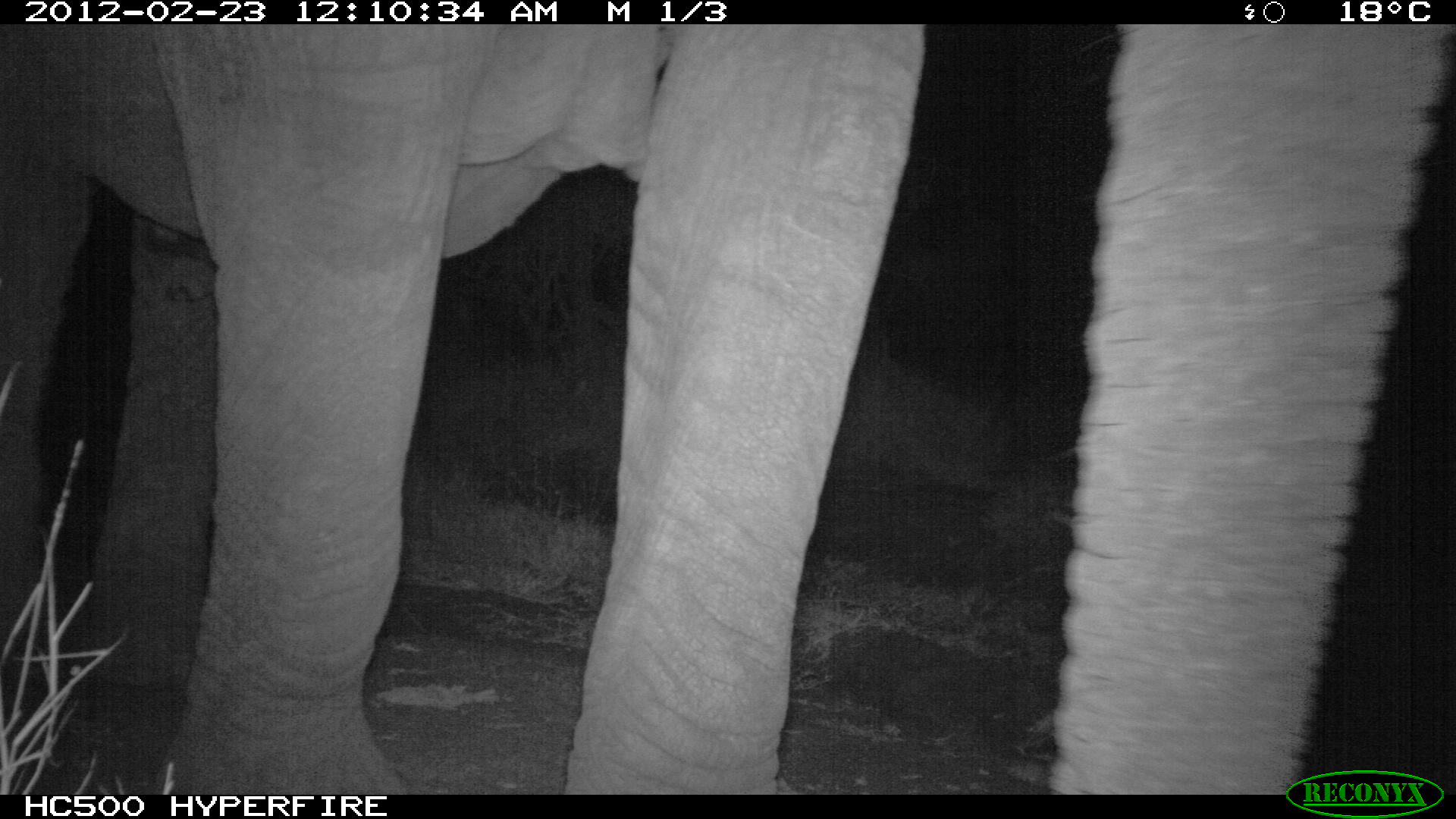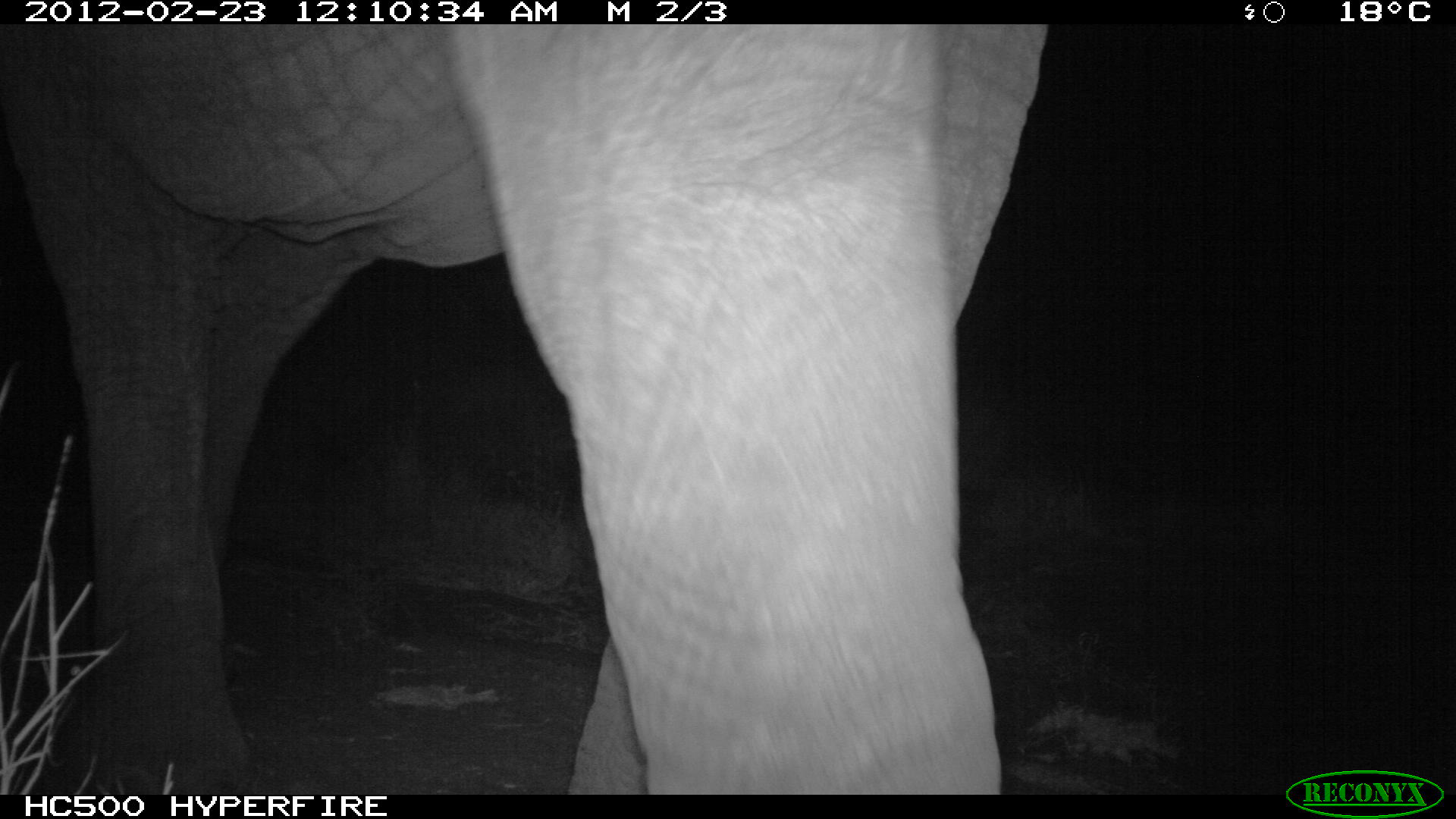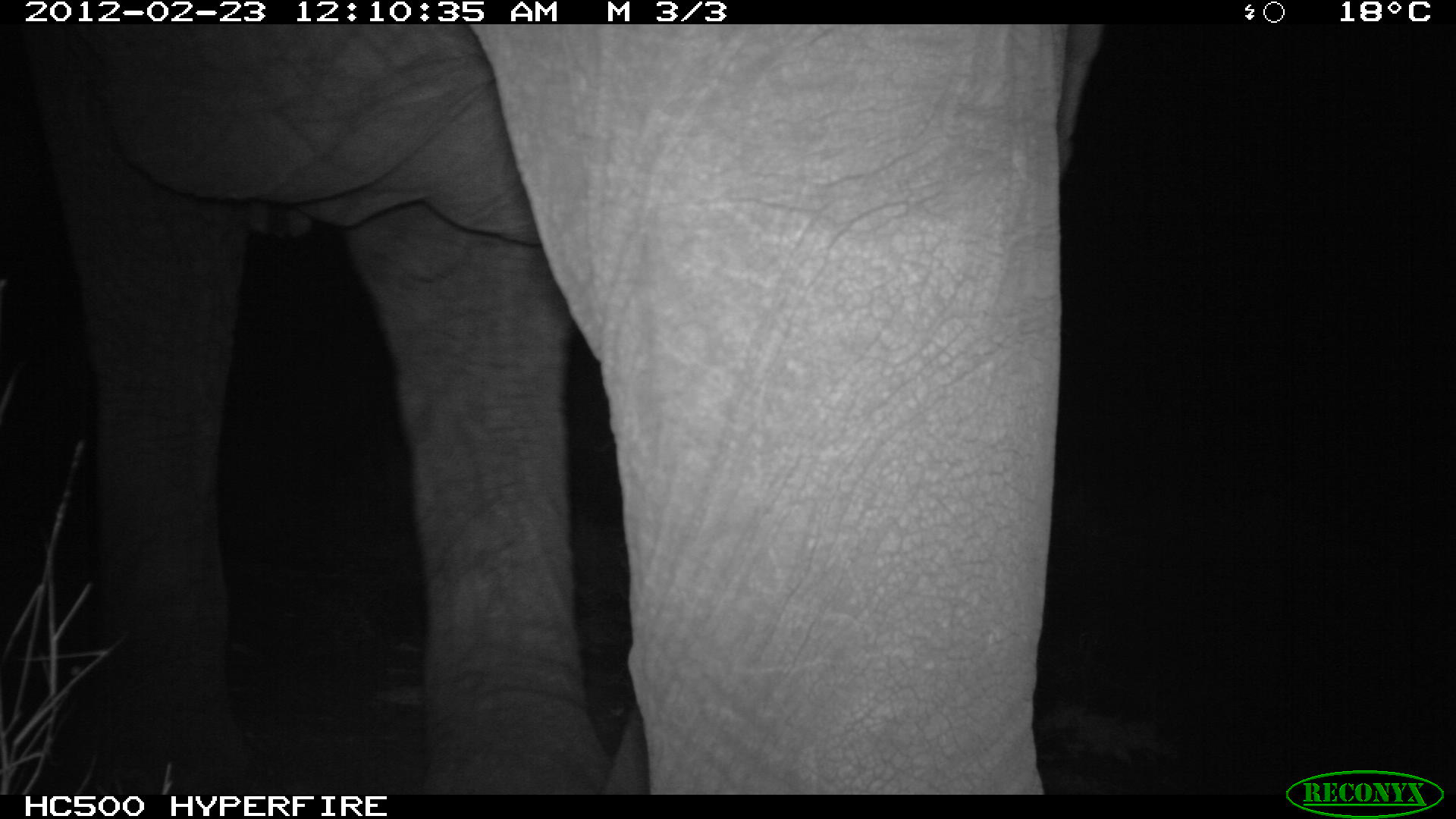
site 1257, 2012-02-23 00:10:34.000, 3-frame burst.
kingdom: Animalia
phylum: Chordata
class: Mammalia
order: Proboscidea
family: Elephantidae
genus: Loxodonta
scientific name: Loxodonta africana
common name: african bush elephant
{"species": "Loxodonta africana (african bush elephant)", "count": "1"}